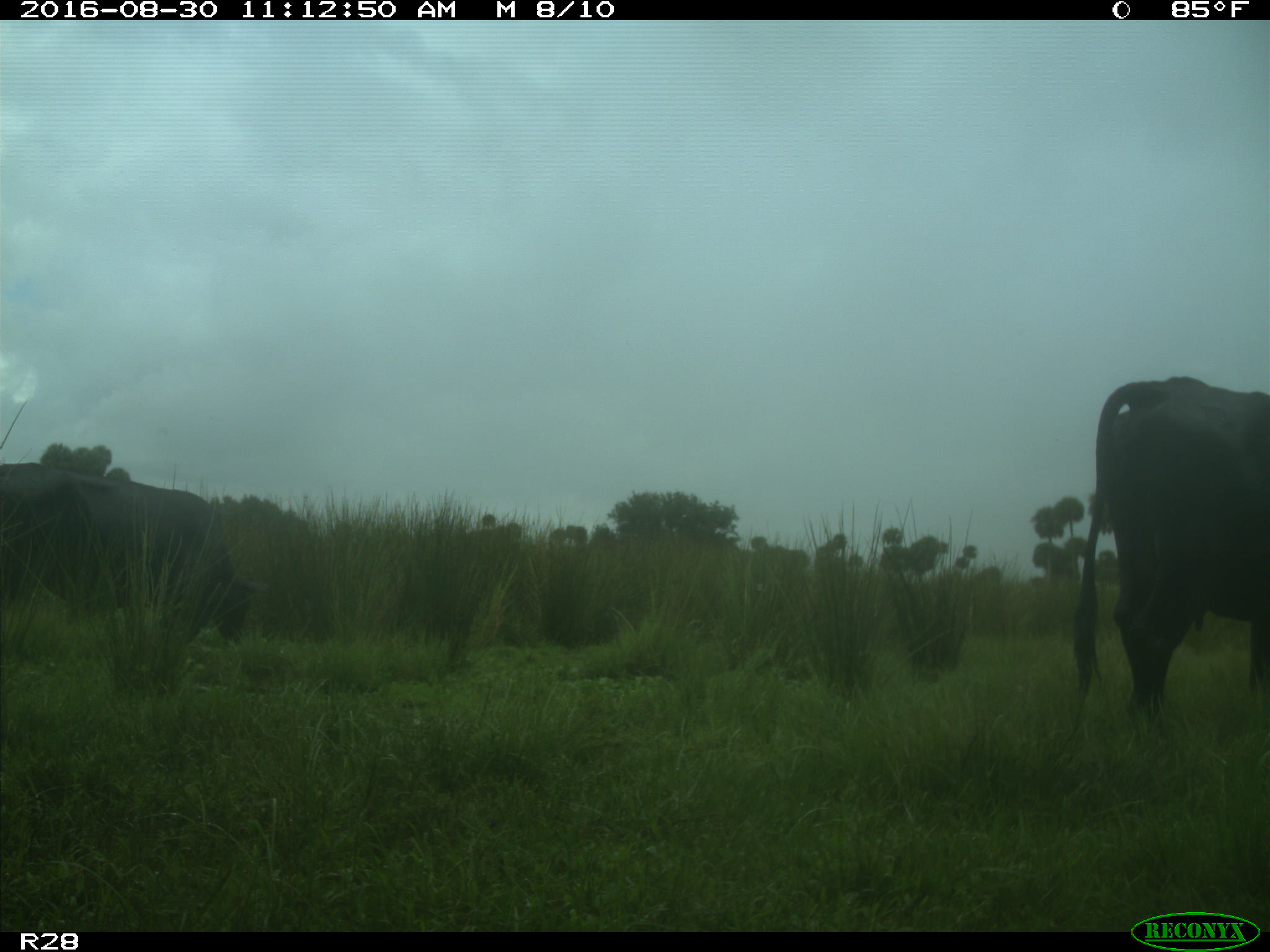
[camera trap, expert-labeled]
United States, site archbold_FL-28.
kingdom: Animalia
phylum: Chordata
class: Mammalia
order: Artiodactyla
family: Bovidae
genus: Bos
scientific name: Bos taurus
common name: domestic cow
Bos taurus (domestic cow).